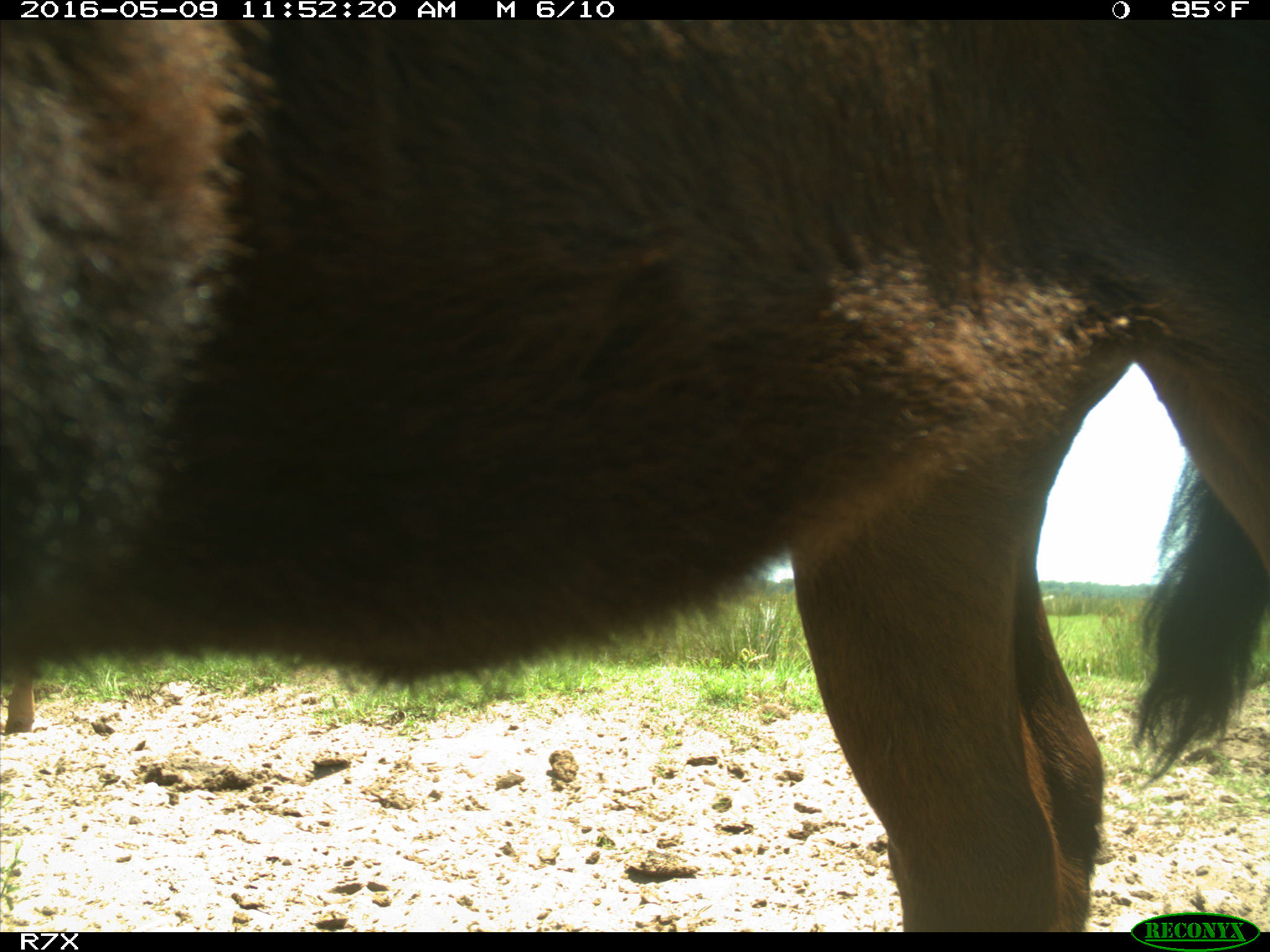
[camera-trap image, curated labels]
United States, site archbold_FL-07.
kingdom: Animalia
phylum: Chordata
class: Mammalia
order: Artiodactyla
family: Bovidae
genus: Bos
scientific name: Bos taurus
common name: domestic cow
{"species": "Bos taurus (domestic cow)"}